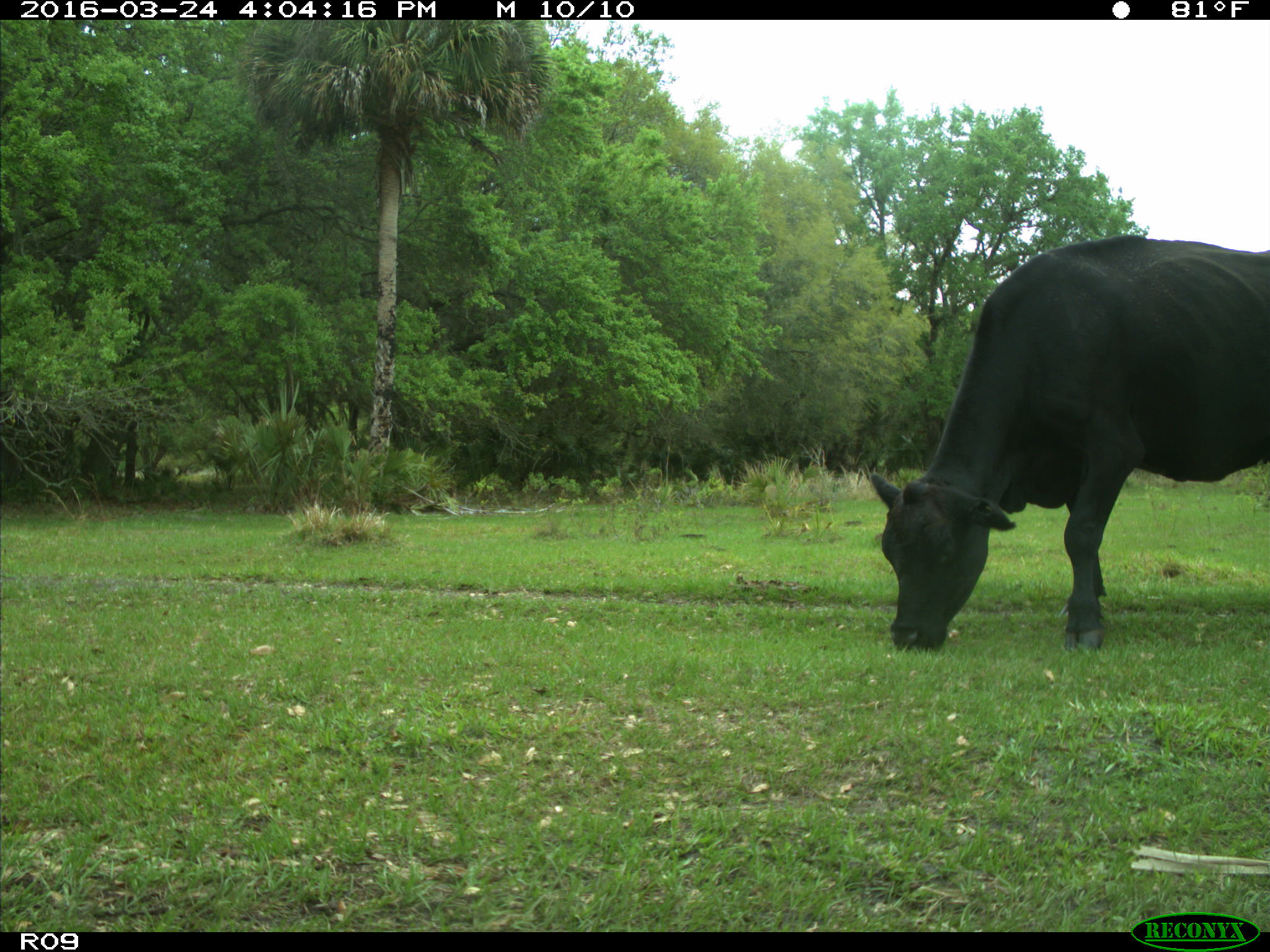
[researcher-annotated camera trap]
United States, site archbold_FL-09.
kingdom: Animalia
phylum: Chordata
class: Mammalia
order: Artiodactyla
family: Bovidae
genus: Bos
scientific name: Bos taurus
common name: domestic cow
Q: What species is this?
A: Bos taurus (domestic cow).